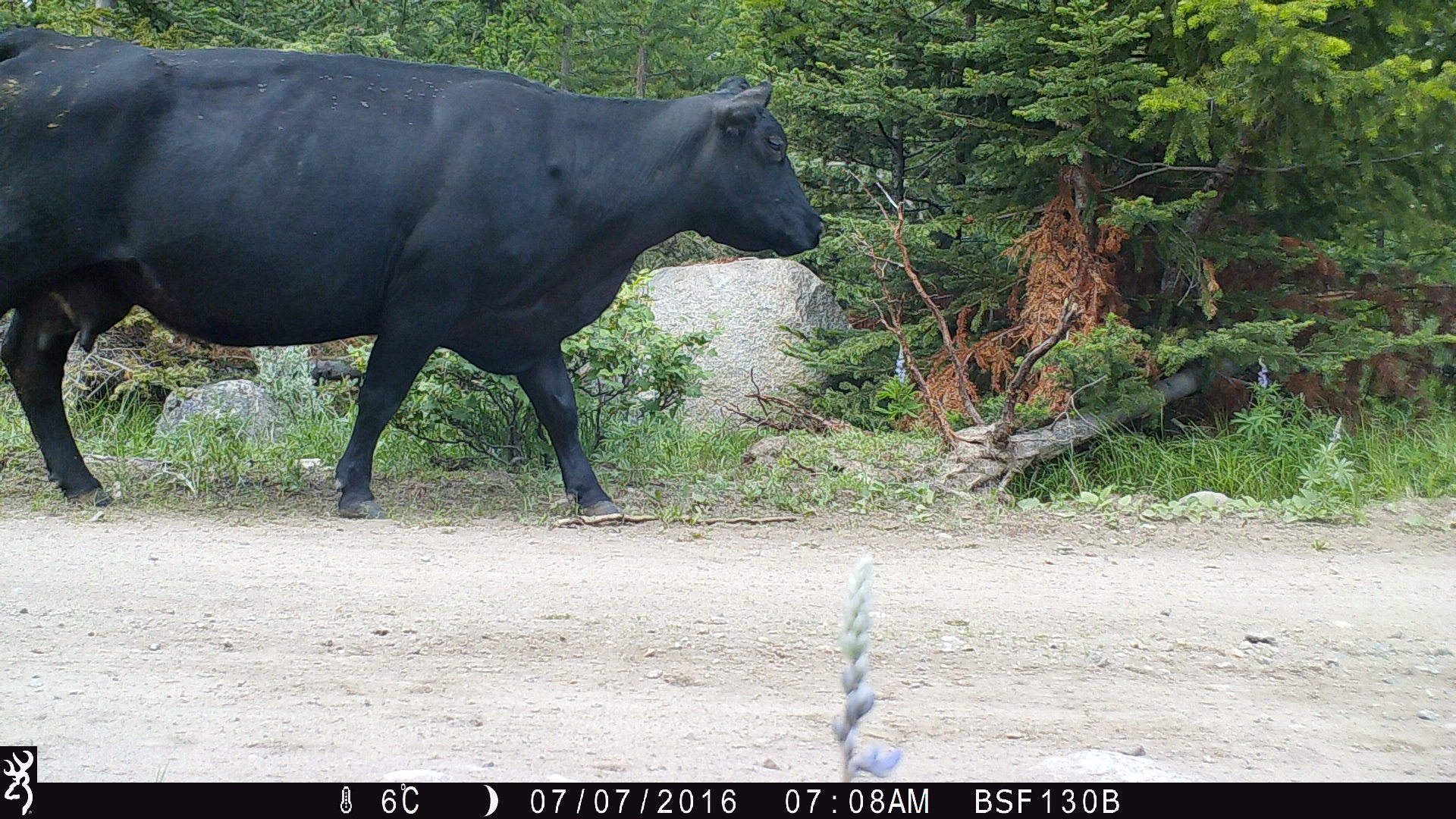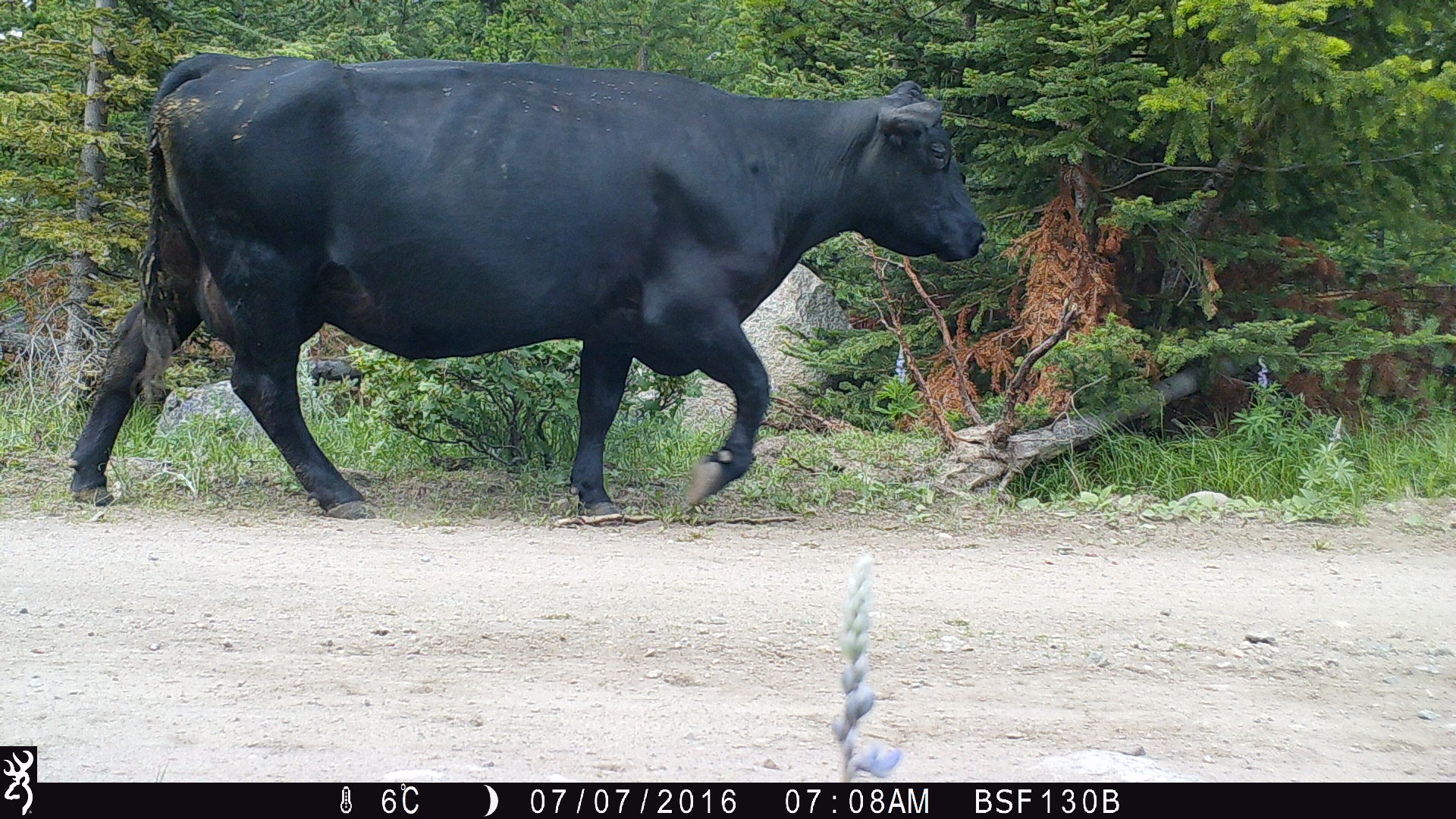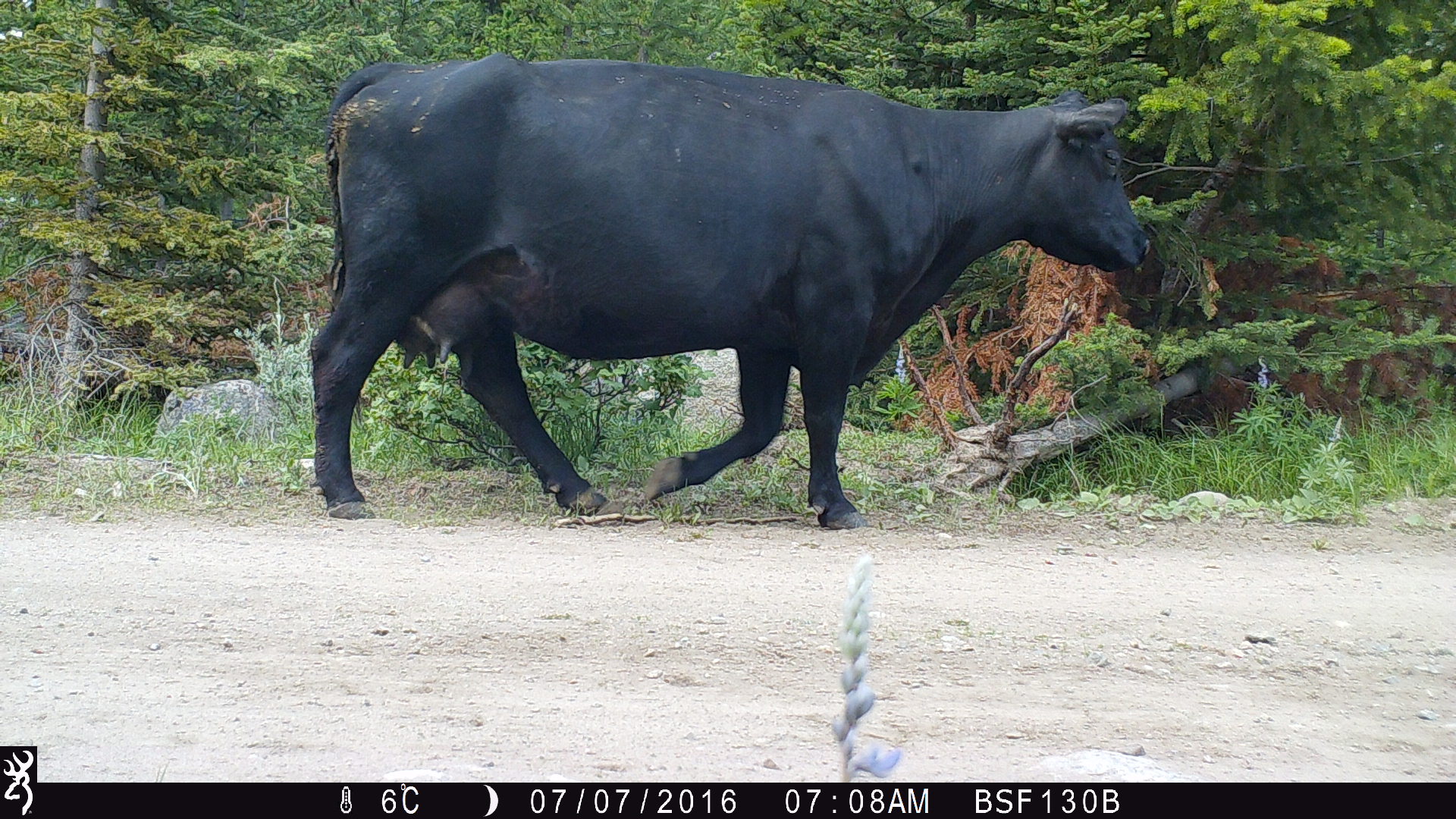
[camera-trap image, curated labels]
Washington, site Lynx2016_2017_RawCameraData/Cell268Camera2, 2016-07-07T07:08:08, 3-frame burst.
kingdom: Animalia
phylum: Chordata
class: Mammalia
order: Artiodactyla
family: Bovidae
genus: Bos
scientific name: Bos taurus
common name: domestic cattle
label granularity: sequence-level